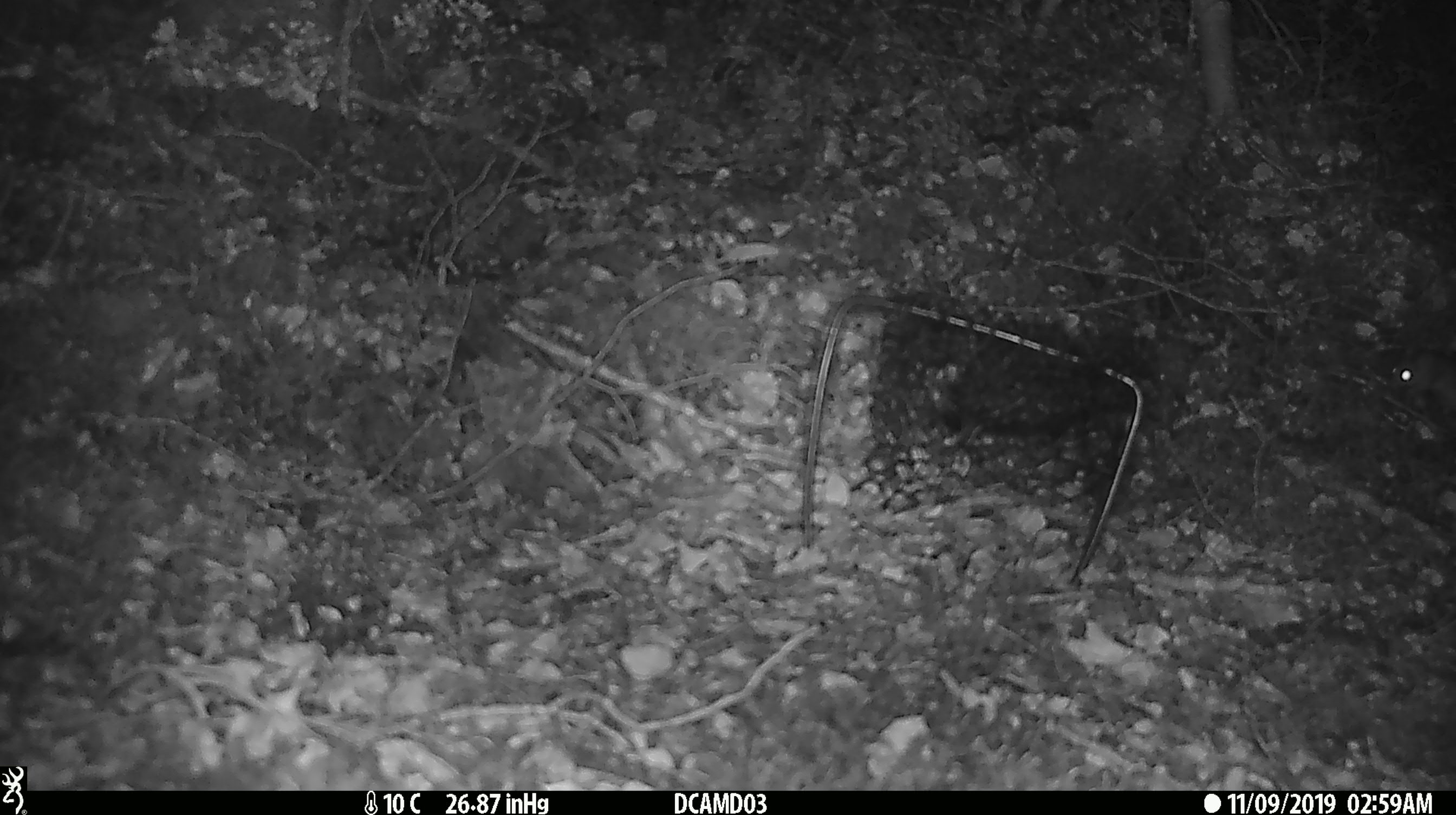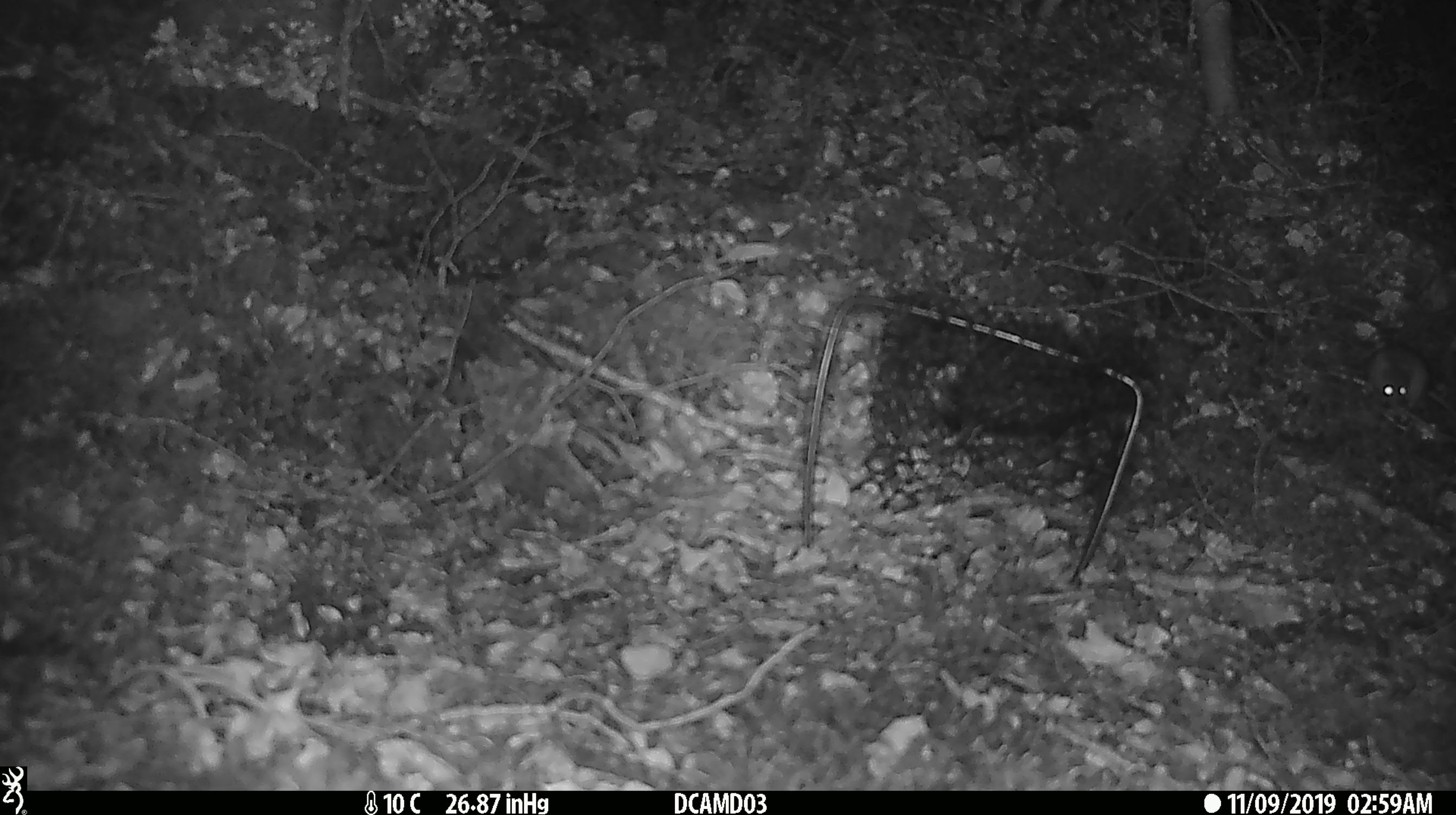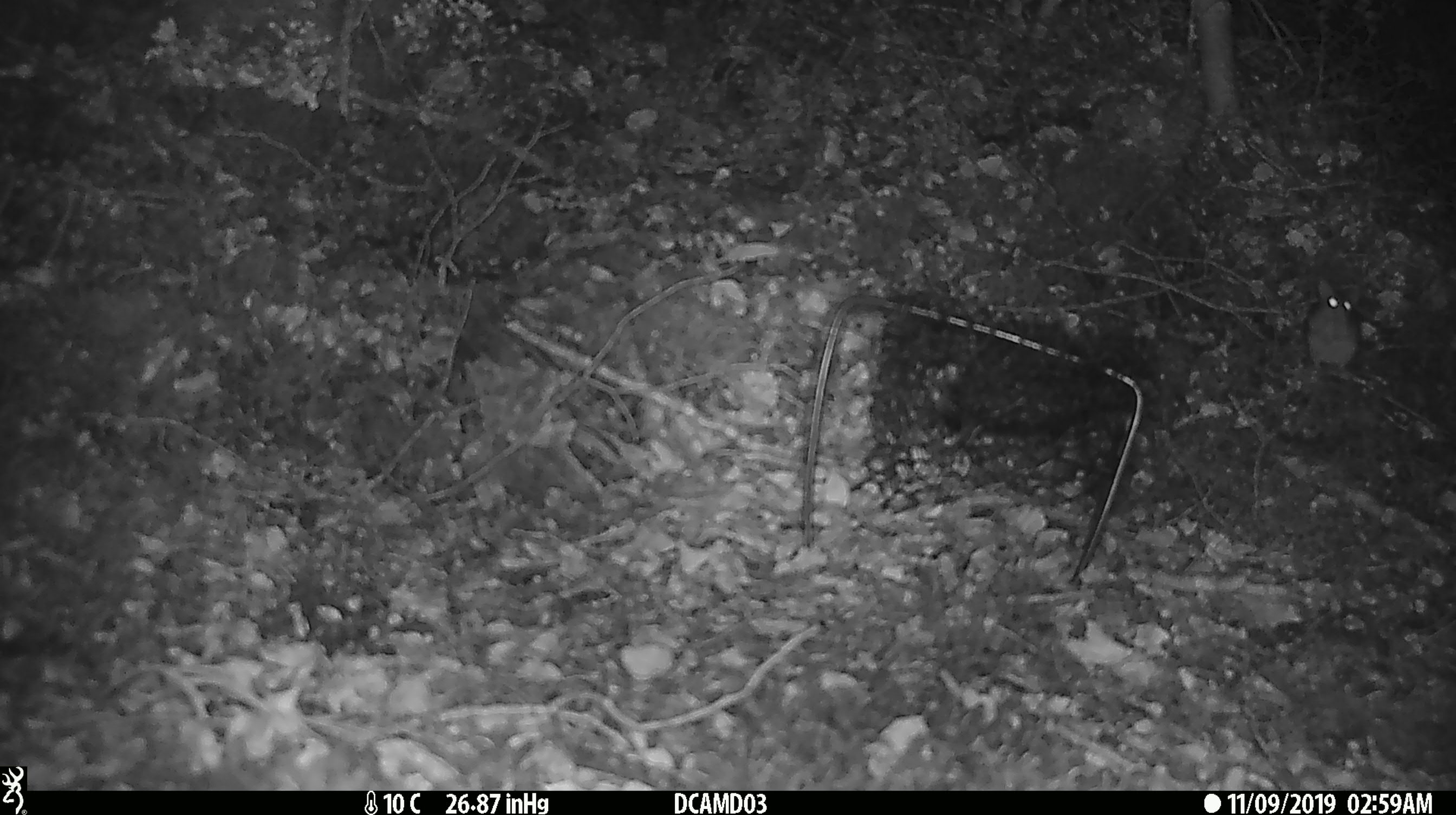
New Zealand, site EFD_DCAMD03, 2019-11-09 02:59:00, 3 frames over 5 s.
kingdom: Animalia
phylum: Chordata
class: Mammalia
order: Rodentia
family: Muridae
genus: Mus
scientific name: Mus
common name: mouse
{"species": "mouse (Mus)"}